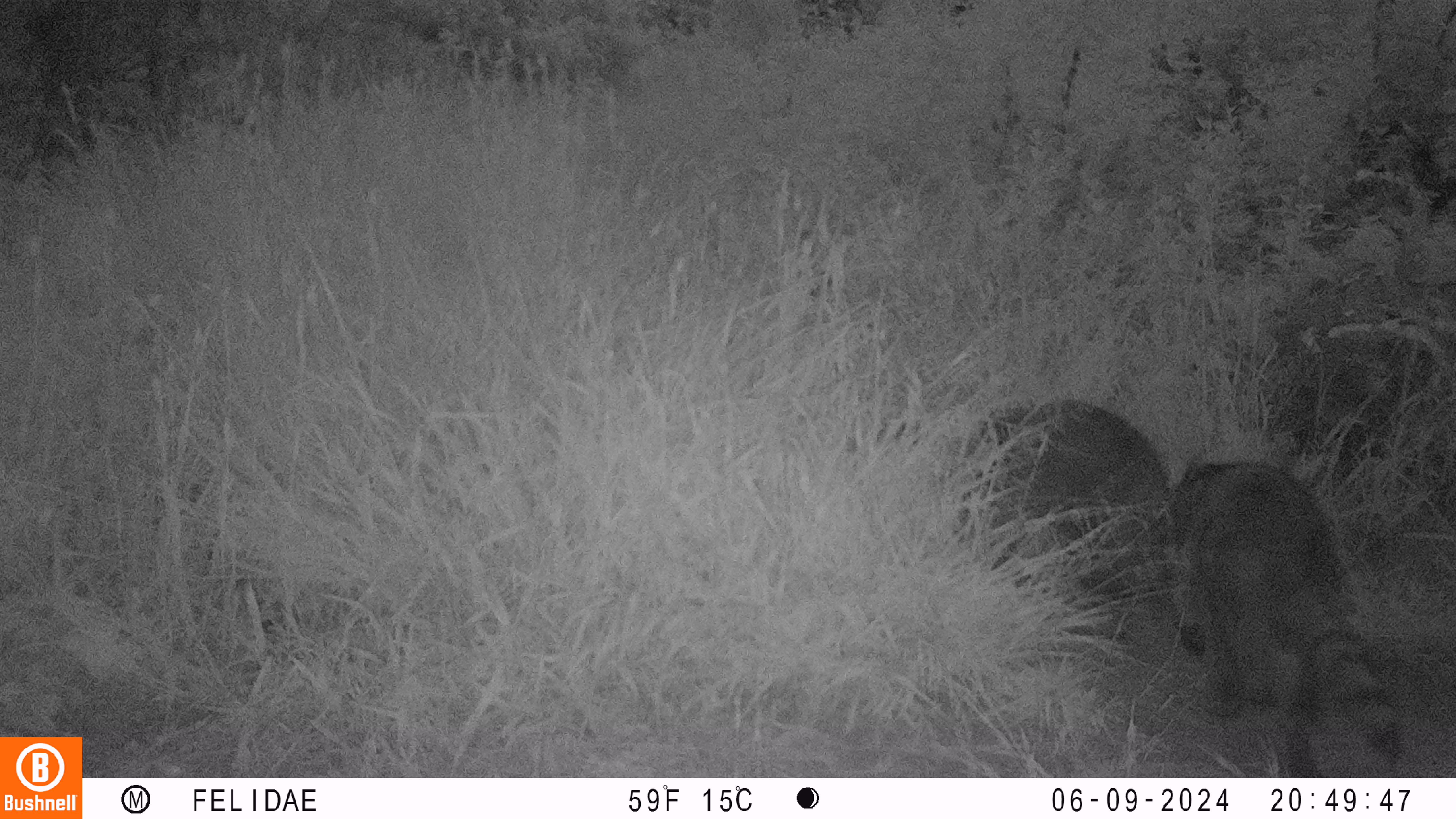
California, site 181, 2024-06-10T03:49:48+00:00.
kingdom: Animalia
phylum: Chordata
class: Mammalia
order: Carnivora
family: Procyonidae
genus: Procyon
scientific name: Procyon lotor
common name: raccoon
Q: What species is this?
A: Raccoon (Procyon lotor).